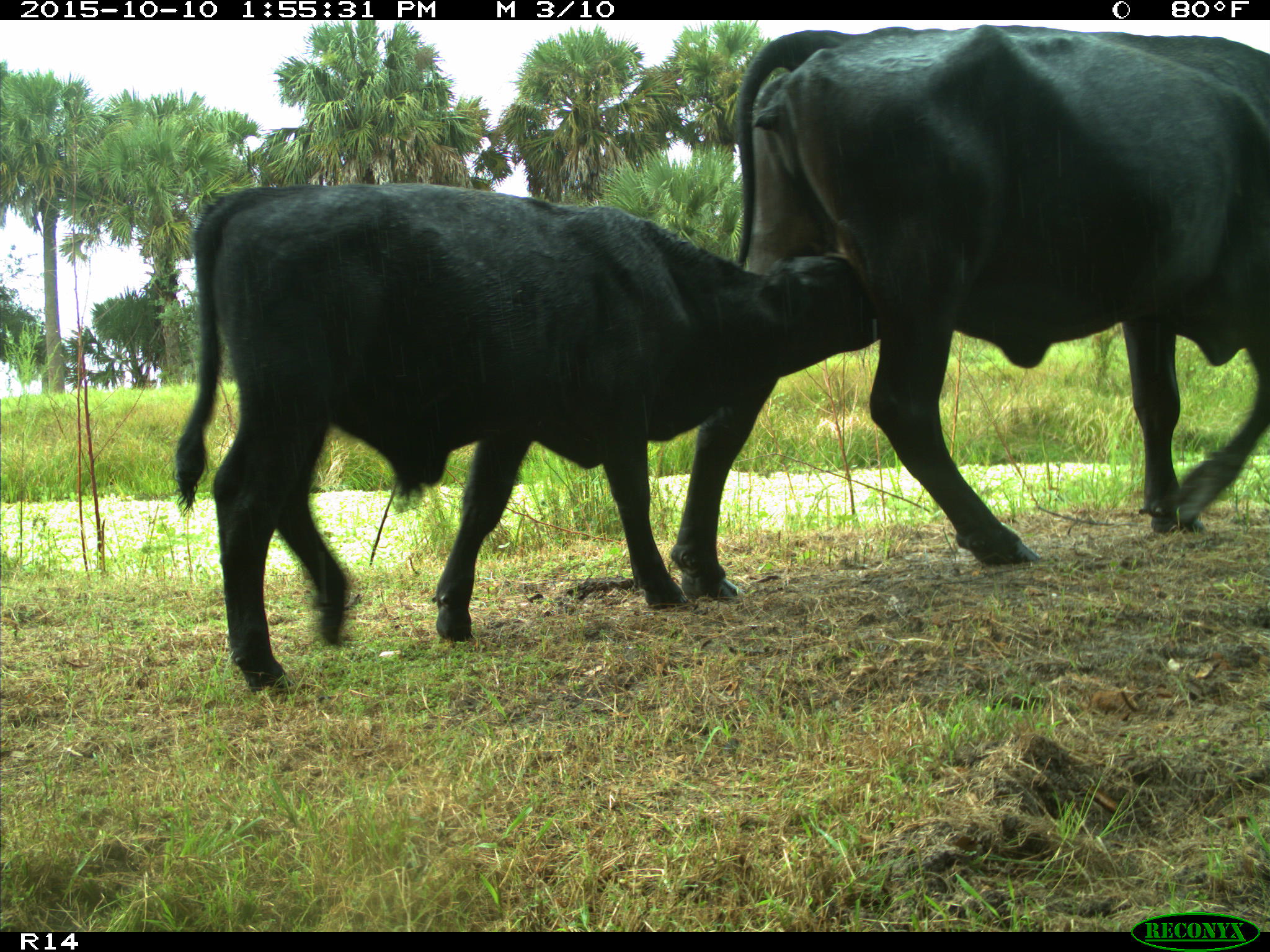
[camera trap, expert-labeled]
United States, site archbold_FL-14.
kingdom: Animalia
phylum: Chordata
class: Mammalia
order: Artiodactyla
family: Bovidae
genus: Bos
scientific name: Bos taurus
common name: domestic cow